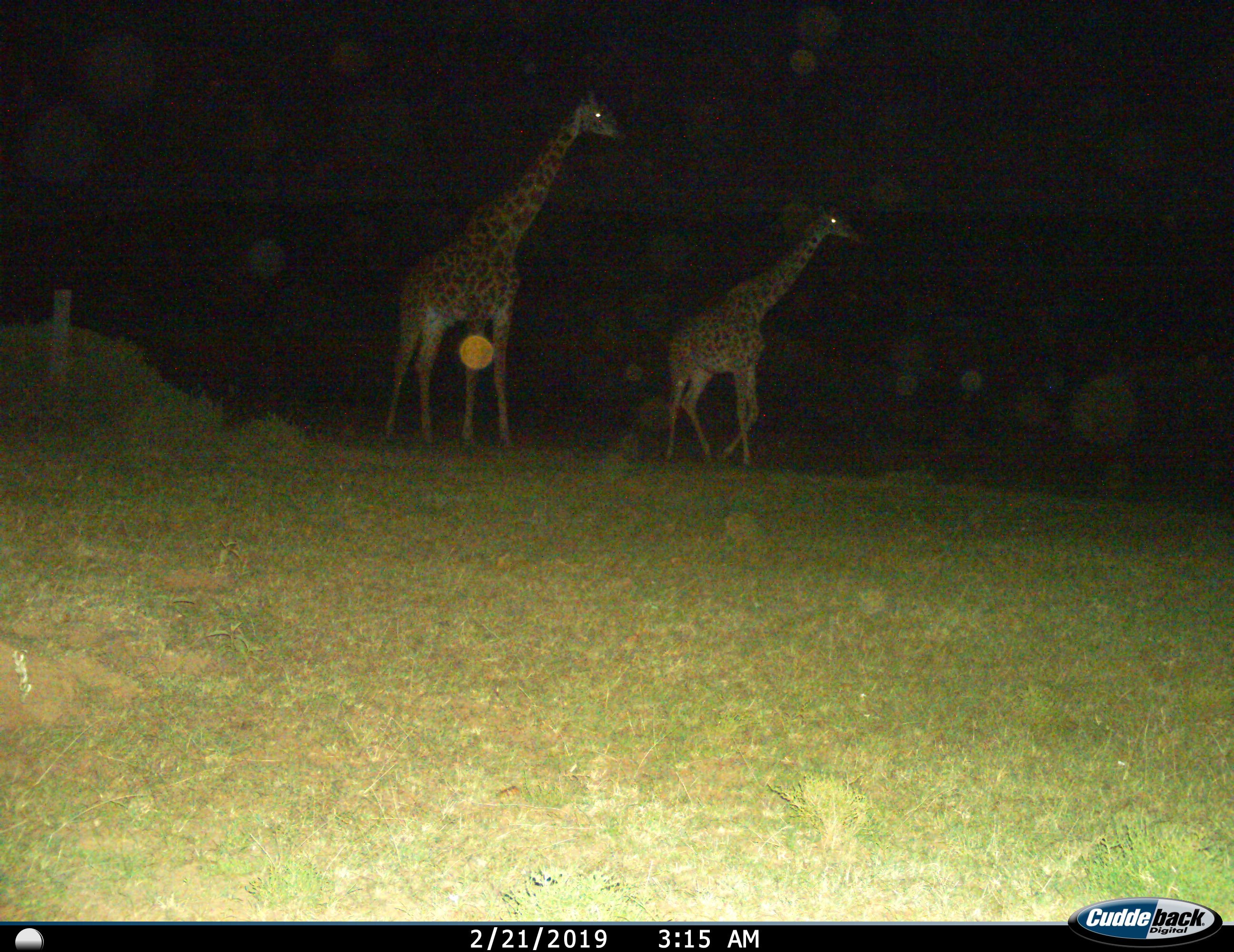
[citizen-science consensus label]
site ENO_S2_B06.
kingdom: Animalia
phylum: Chordata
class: Mammalia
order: Artiodactyla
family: Giraffidae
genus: Giraffa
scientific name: Giraffa camelopardalis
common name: giraffe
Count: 2.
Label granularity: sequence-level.